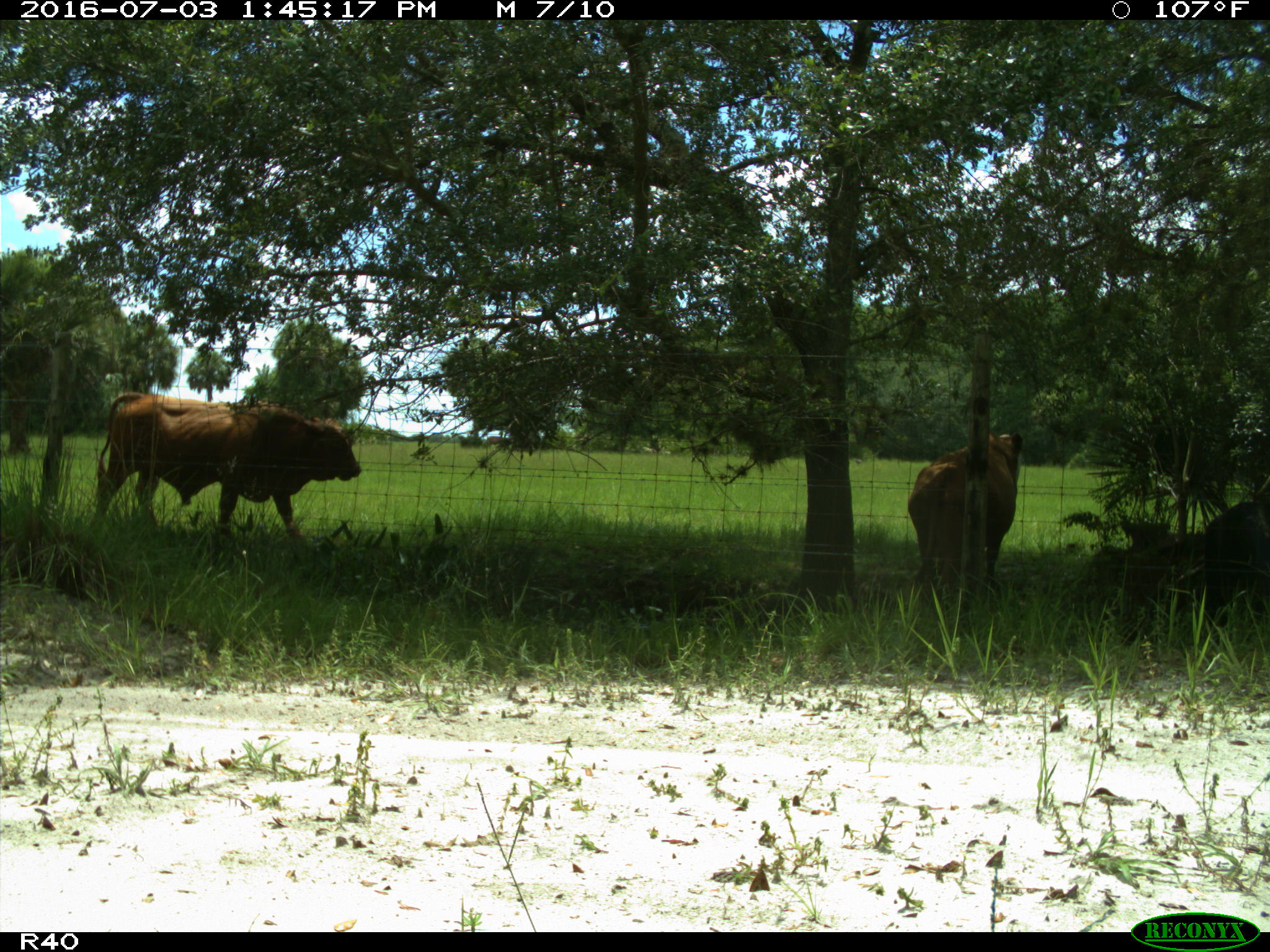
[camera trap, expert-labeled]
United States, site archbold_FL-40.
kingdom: Animalia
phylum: Chordata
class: Mammalia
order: Artiodactyla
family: Bovidae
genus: Bos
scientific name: Bos taurus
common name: domestic cow